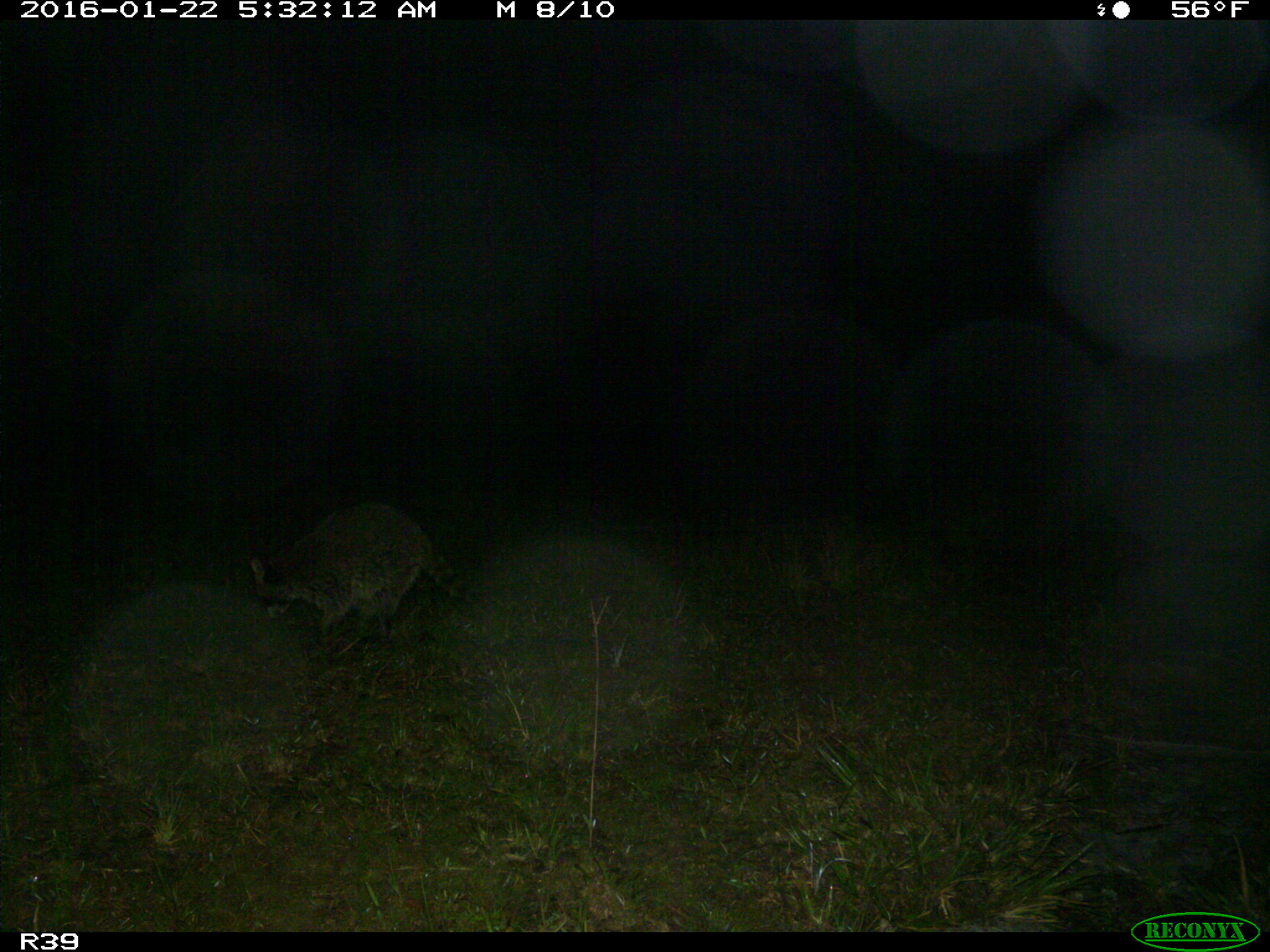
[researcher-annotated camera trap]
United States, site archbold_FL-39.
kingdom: Animalia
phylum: Chordata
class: Mammalia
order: Carnivora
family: Procyonidae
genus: Procyon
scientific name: Procyon lotor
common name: common raccoon